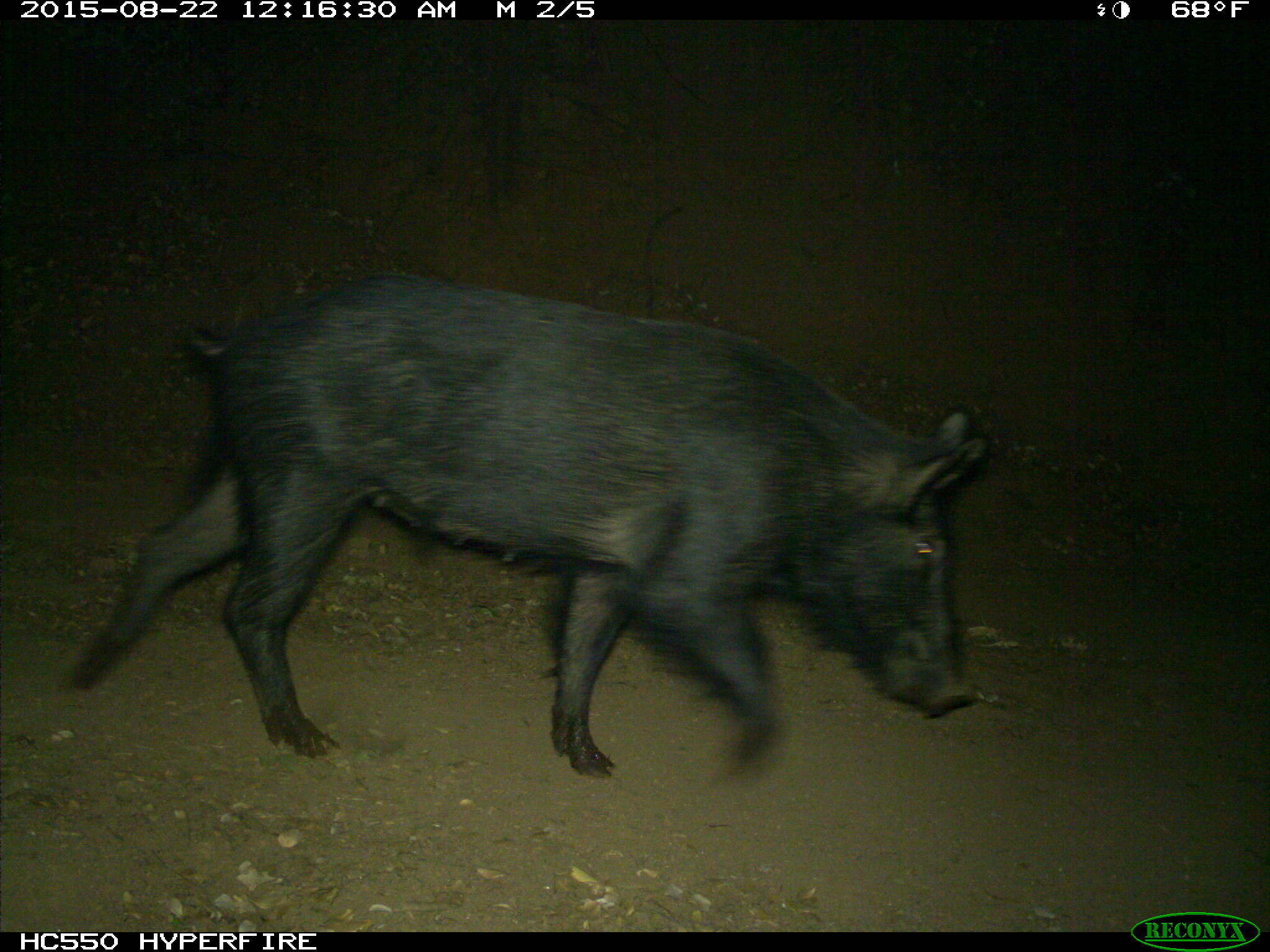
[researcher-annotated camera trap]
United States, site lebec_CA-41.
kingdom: Animalia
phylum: Chordata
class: Mammalia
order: Artiodactyla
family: Suidae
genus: Sus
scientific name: Sus scrofa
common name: wild boar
Sus scrofa (wild boar).